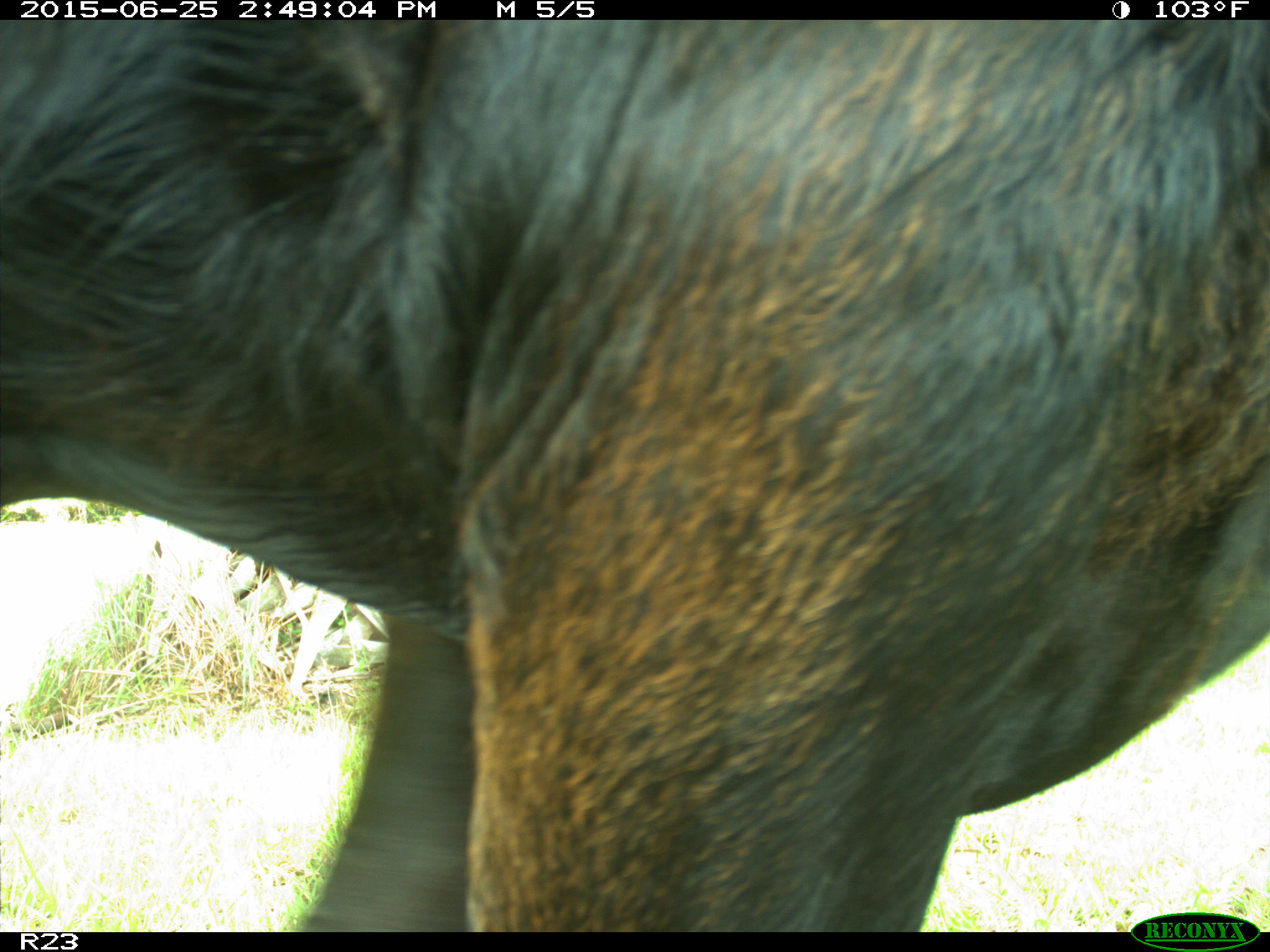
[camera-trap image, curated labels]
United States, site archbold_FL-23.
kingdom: Animalia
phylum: Chordata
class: Mammalia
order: Artiodactyla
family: Bovidae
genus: Bos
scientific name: Bos taurus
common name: domestic cow